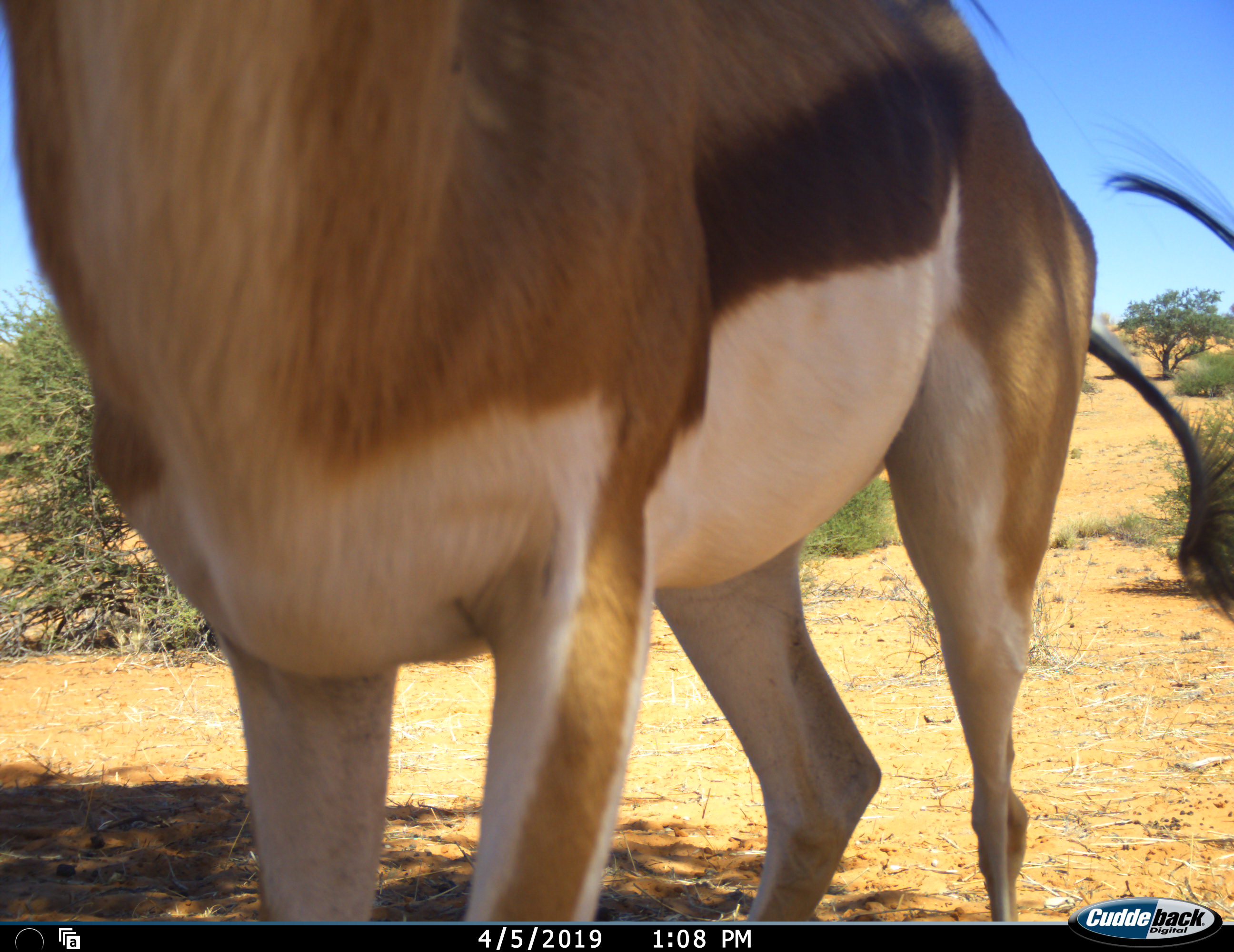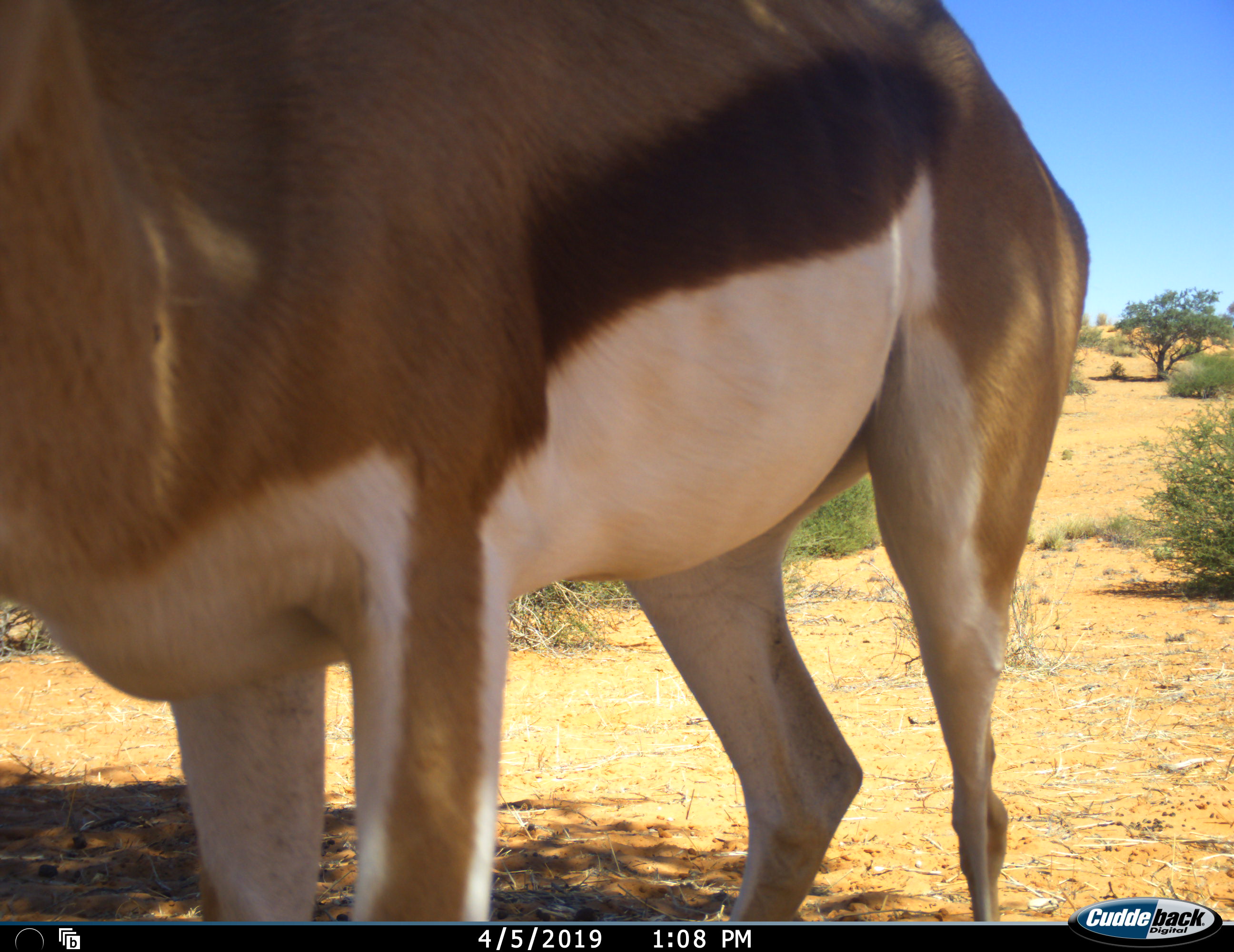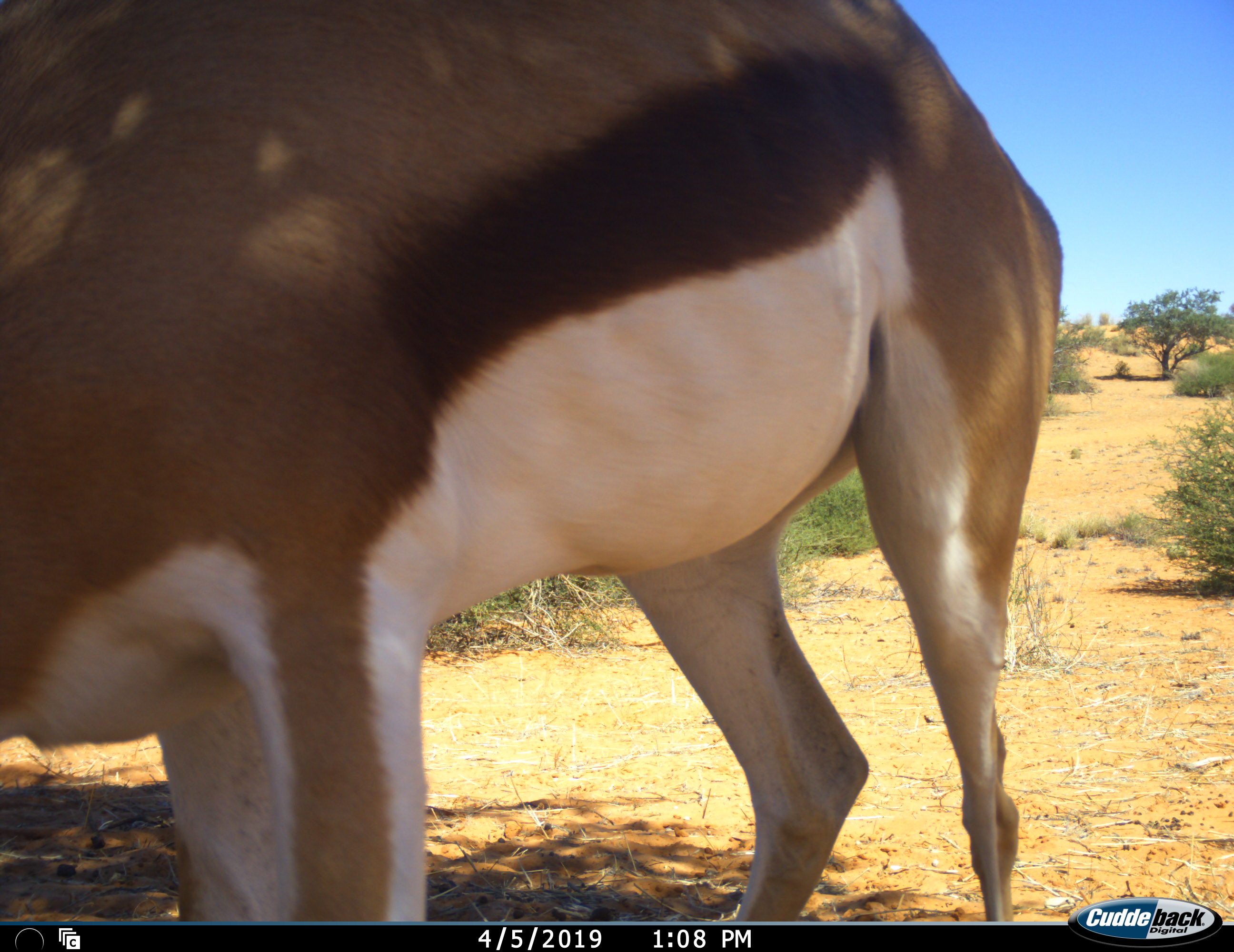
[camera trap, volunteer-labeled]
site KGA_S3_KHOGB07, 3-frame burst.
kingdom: Animalia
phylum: Chordata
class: Mammalia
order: Artiodactyla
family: Bovidae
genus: Antidorcas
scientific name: Antidorcas marsupialis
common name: springbok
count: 1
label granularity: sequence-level